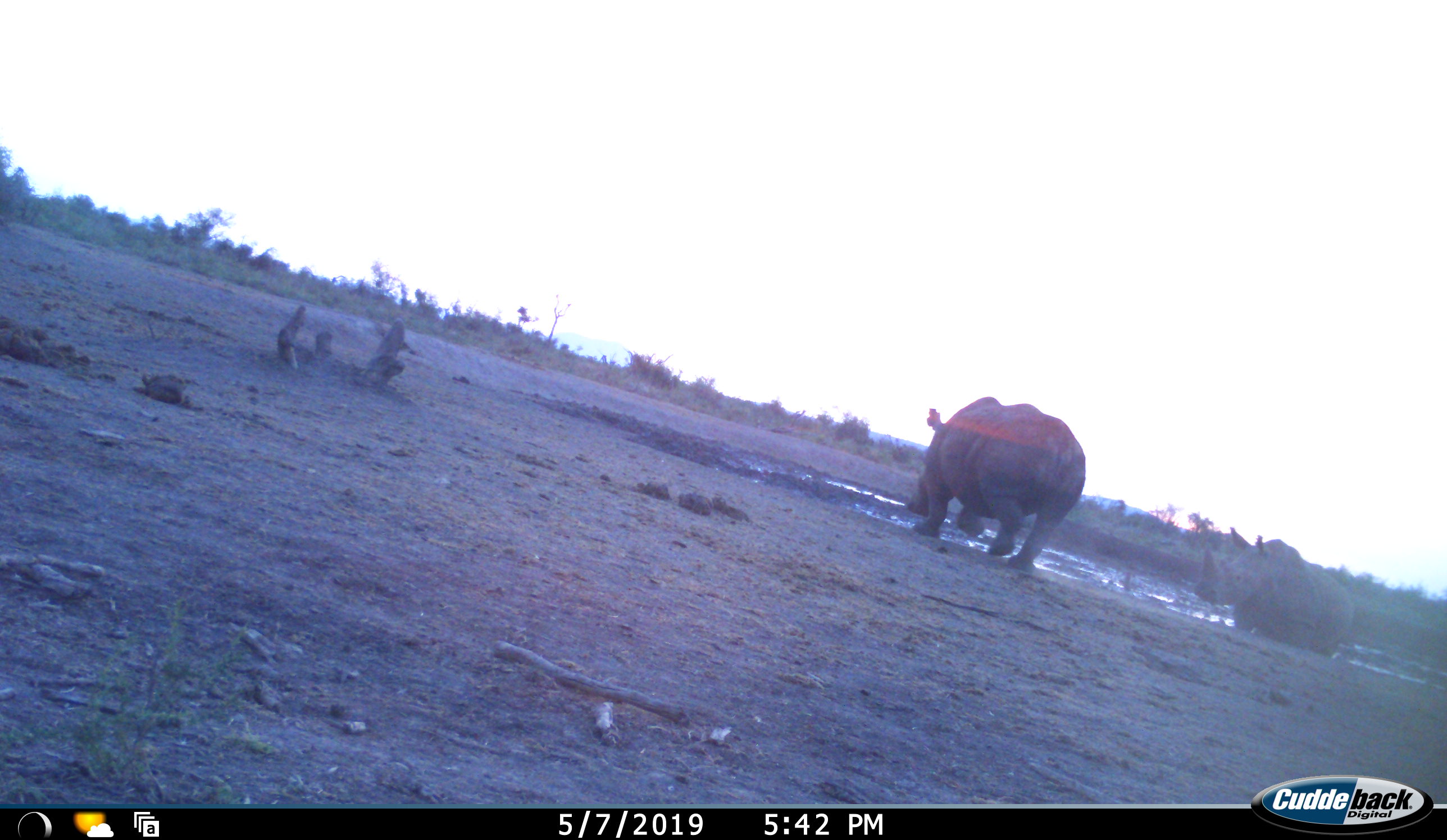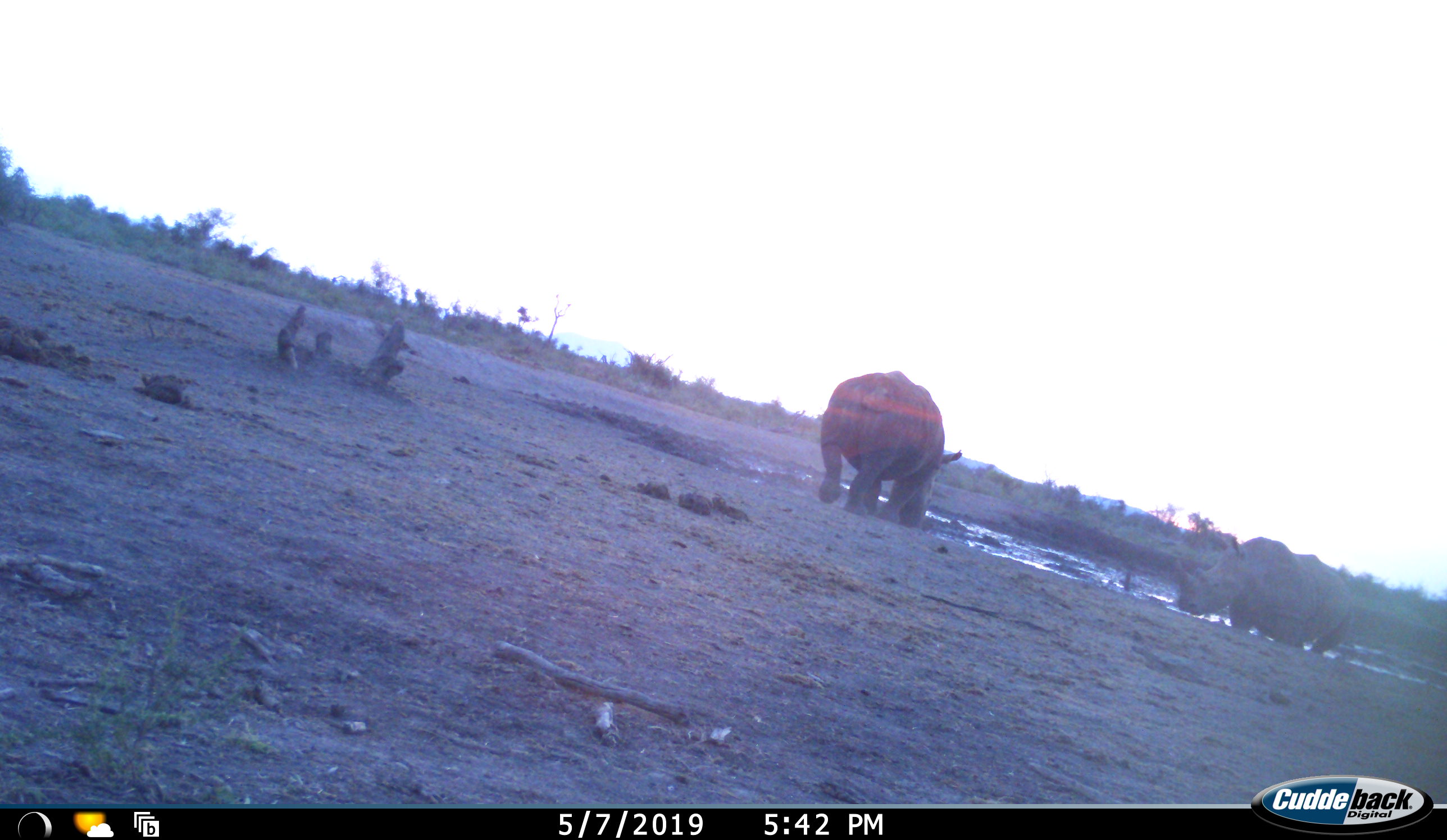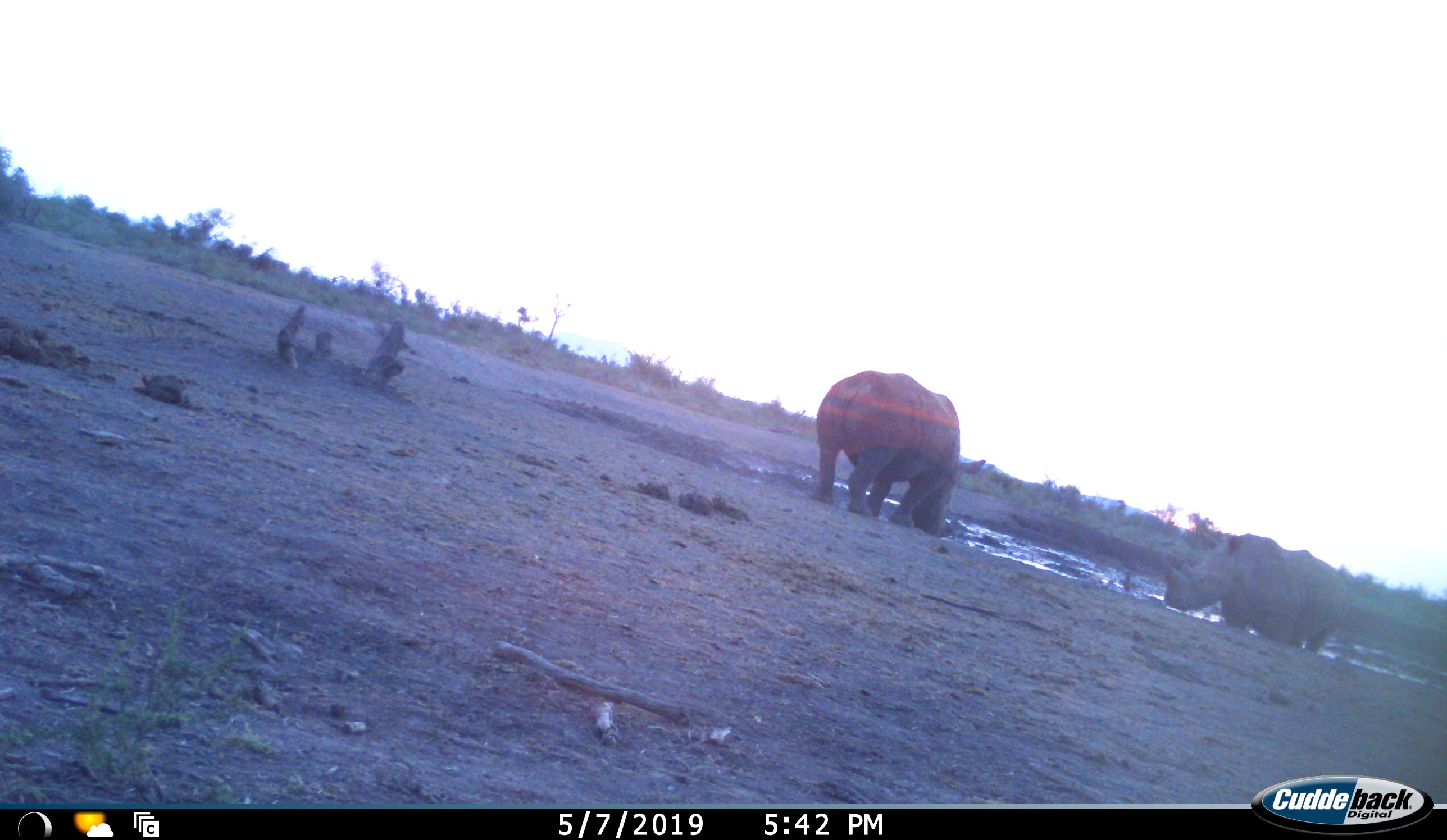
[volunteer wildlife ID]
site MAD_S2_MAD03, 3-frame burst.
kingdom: Animalia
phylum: Chordata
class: Mammalia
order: Perissodactyla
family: Rhinocerotidae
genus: Diceros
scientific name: Diceros bicornis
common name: black rhinoceros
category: rhinocerosblack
Rhinocerosblack (black rhinoceros) (Diceros bicornis), count 2. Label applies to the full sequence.